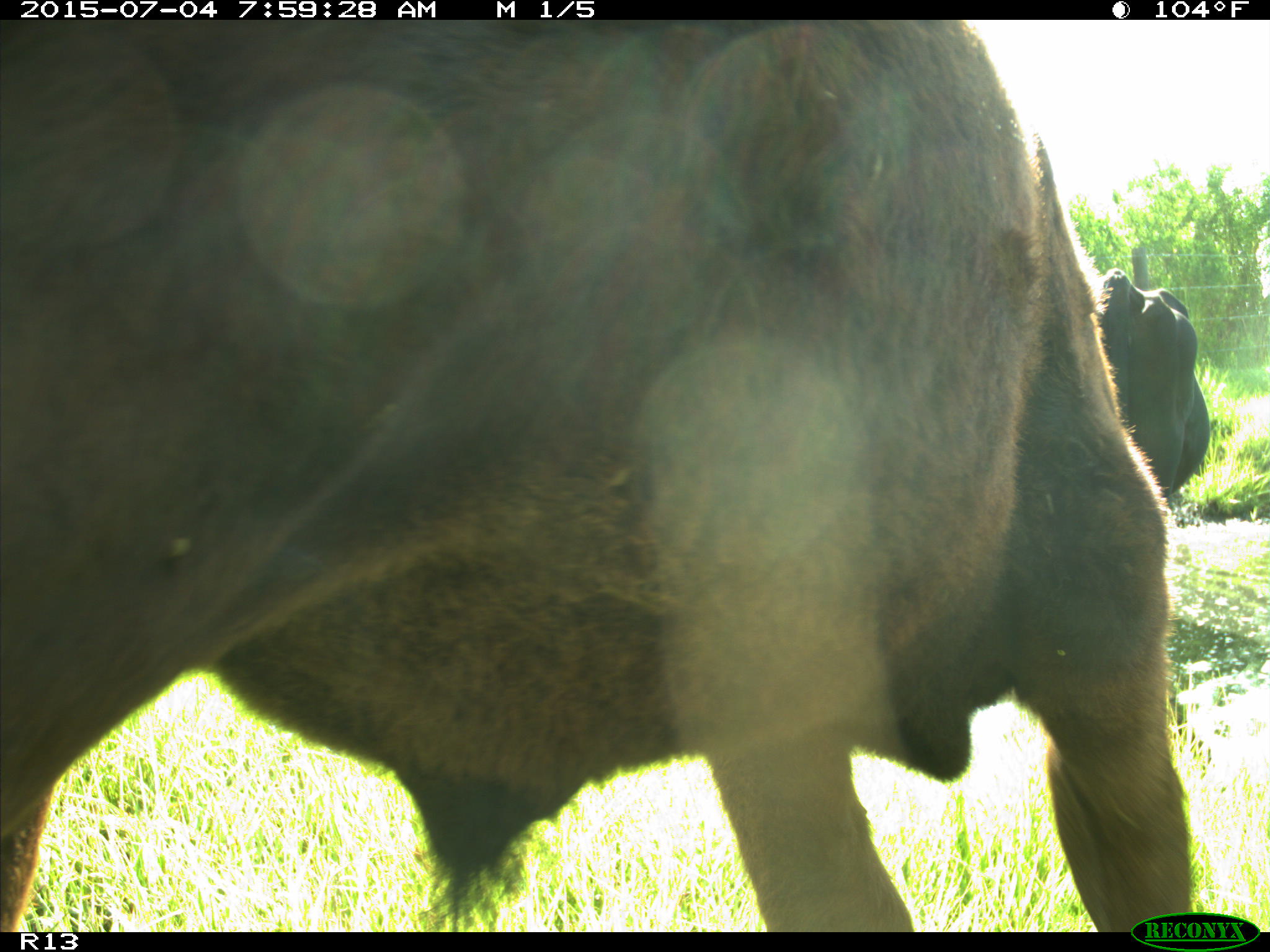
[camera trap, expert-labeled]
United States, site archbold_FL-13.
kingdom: Animalia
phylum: Chordata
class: Mammalia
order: Artiodactyla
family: Bovidae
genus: Bos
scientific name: Bos taurus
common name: domestic cow